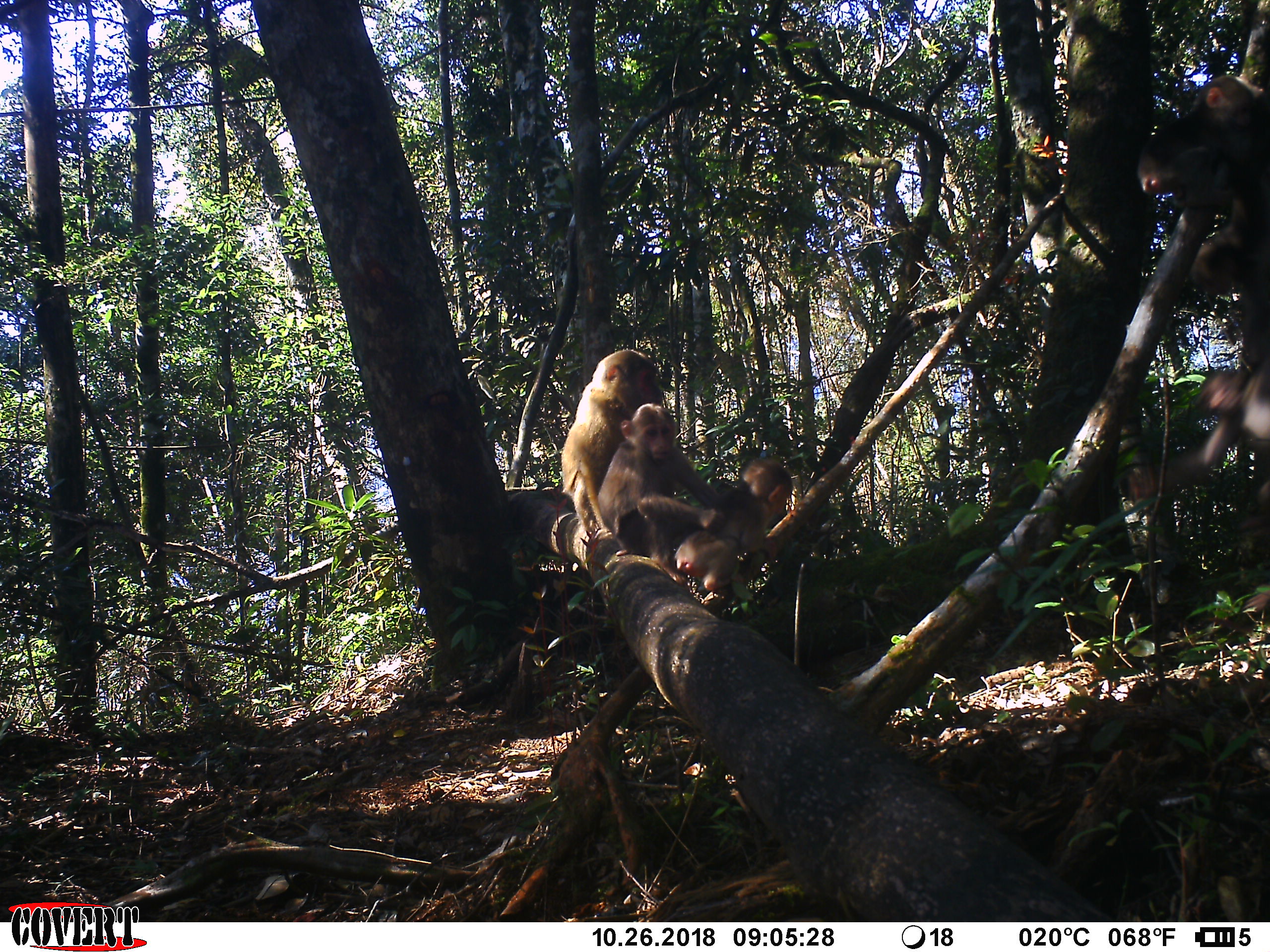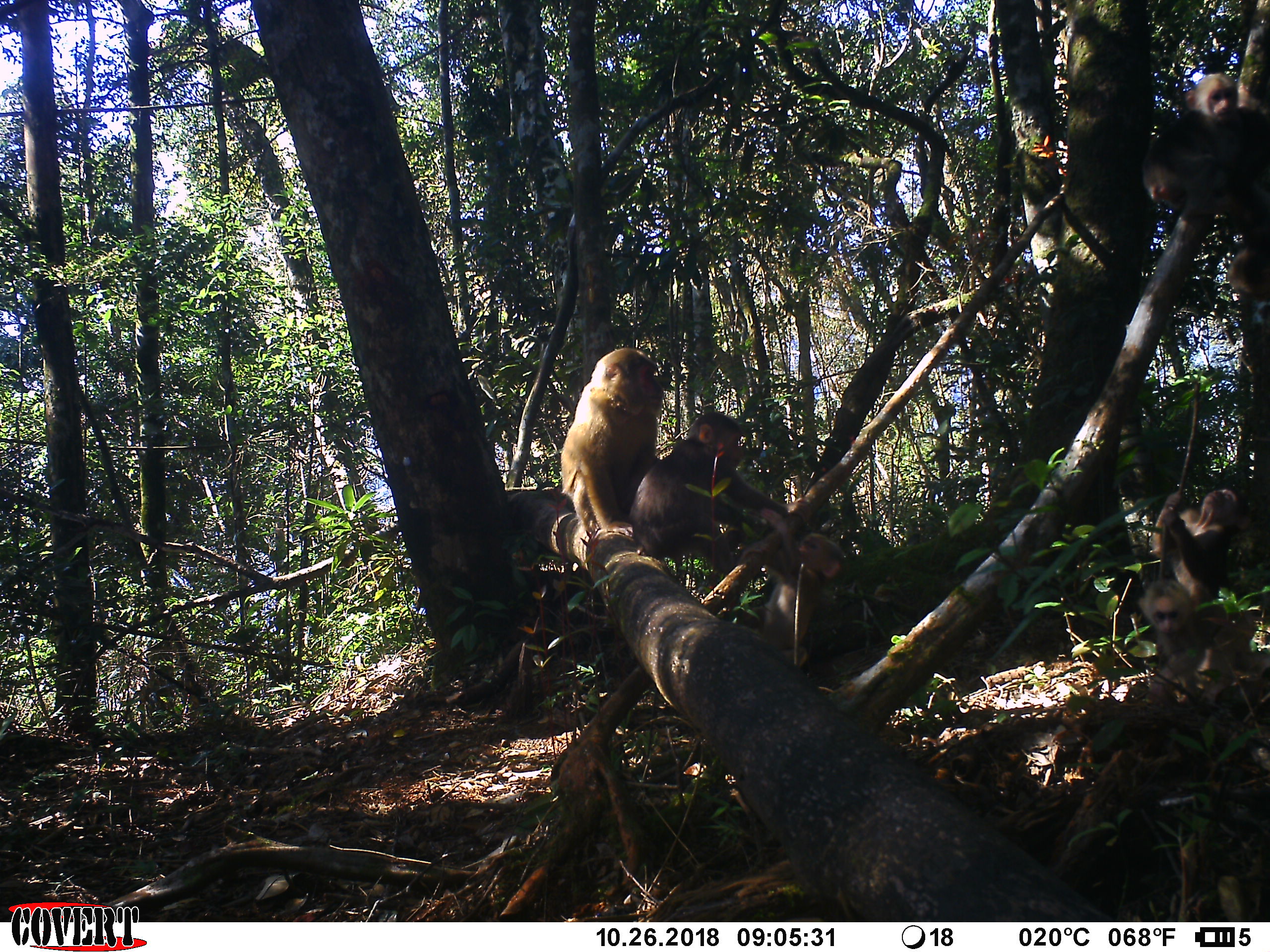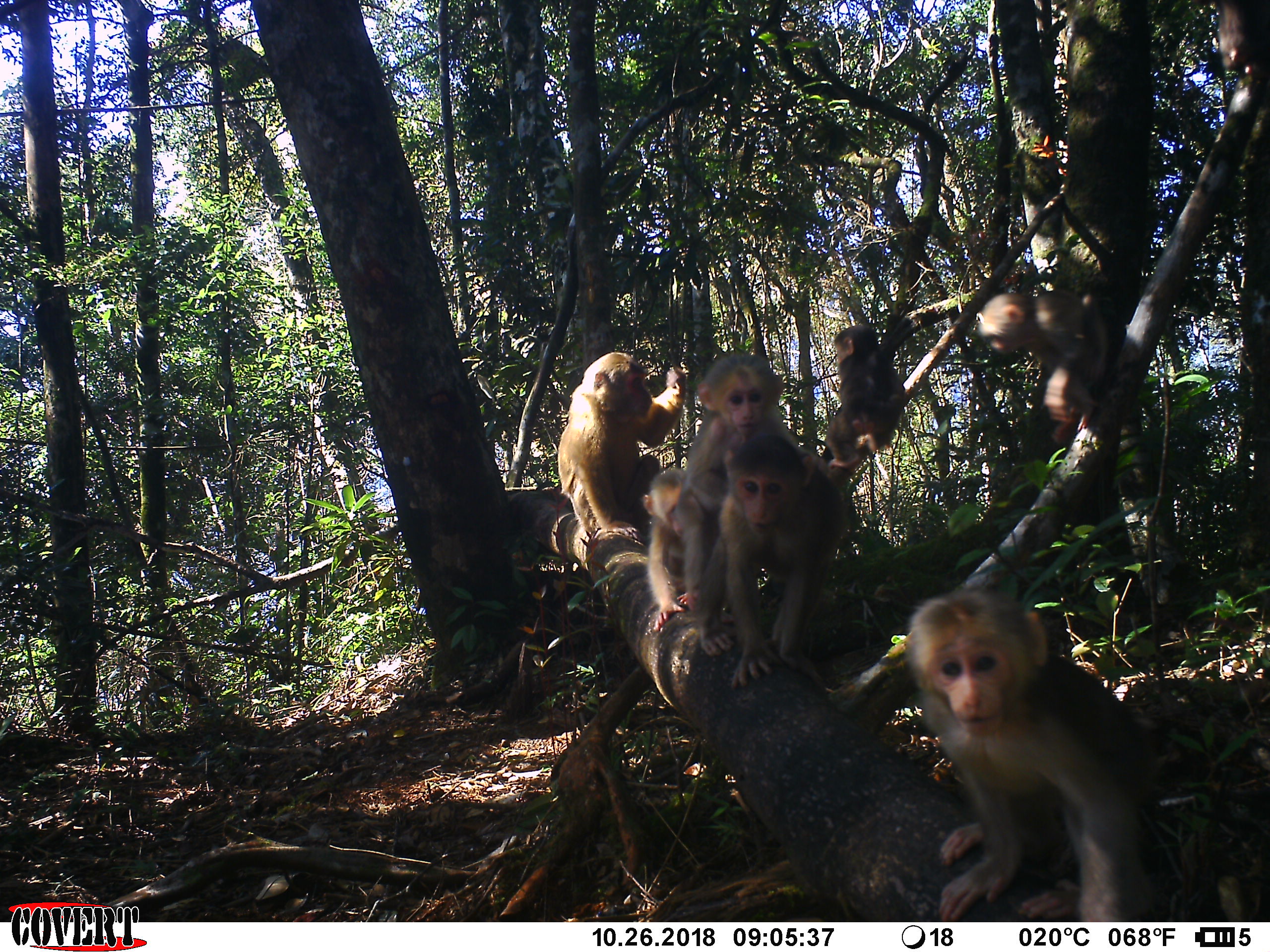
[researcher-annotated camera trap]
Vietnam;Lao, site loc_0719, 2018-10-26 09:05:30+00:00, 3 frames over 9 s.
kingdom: Animalia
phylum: Chordata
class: Mammalia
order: Primates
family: Cercopithecidae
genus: Macaca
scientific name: Macaca arctoides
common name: stump-tailed macaque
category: stump tailed macaque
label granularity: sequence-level